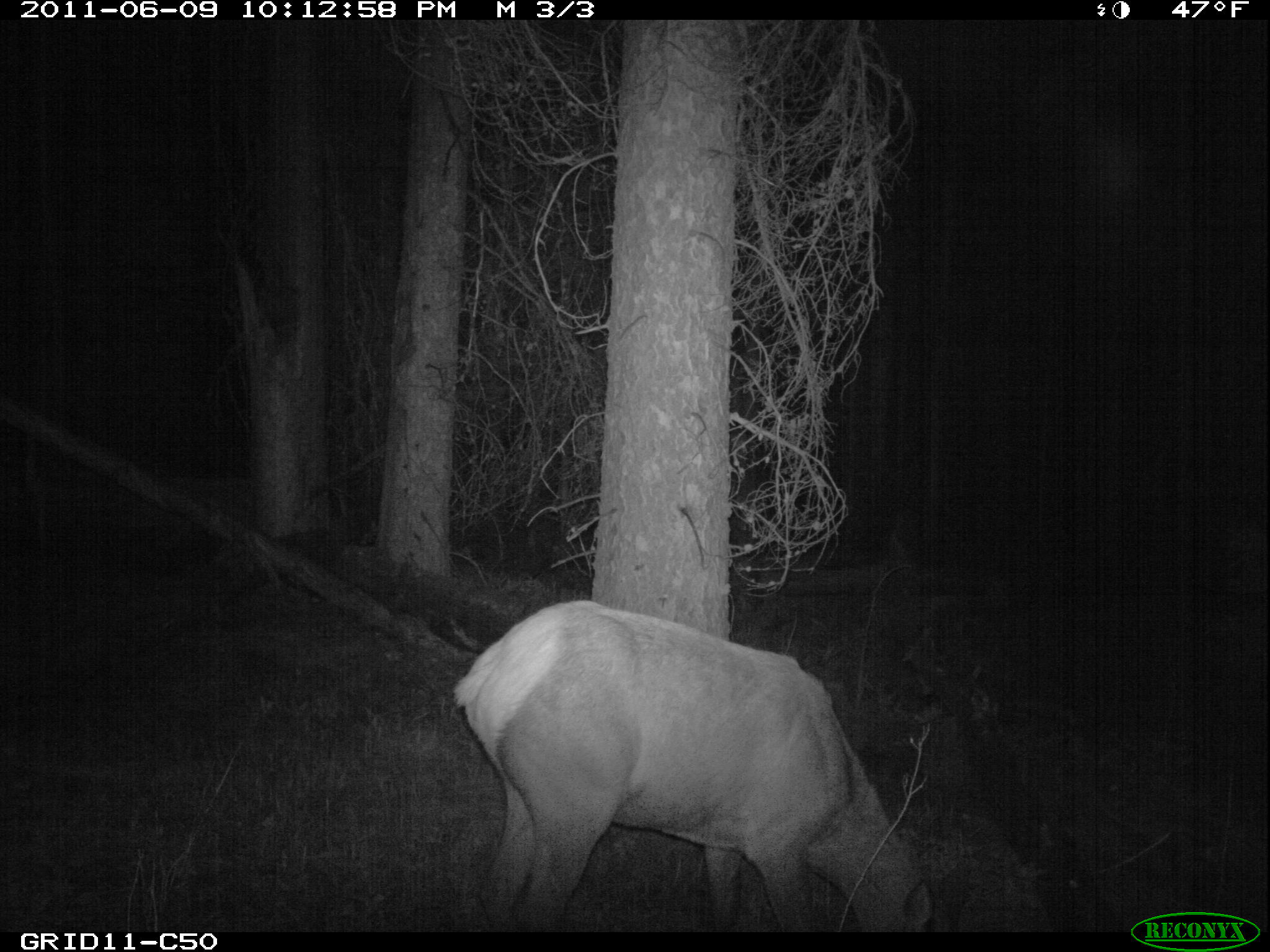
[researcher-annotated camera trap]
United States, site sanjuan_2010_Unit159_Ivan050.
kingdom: Animalia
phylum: Chordata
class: Mammalia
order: Artiodactyla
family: Cervidae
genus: Cervus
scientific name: Cervus elaphus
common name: red deer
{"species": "Cervus elaphus (red deer)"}